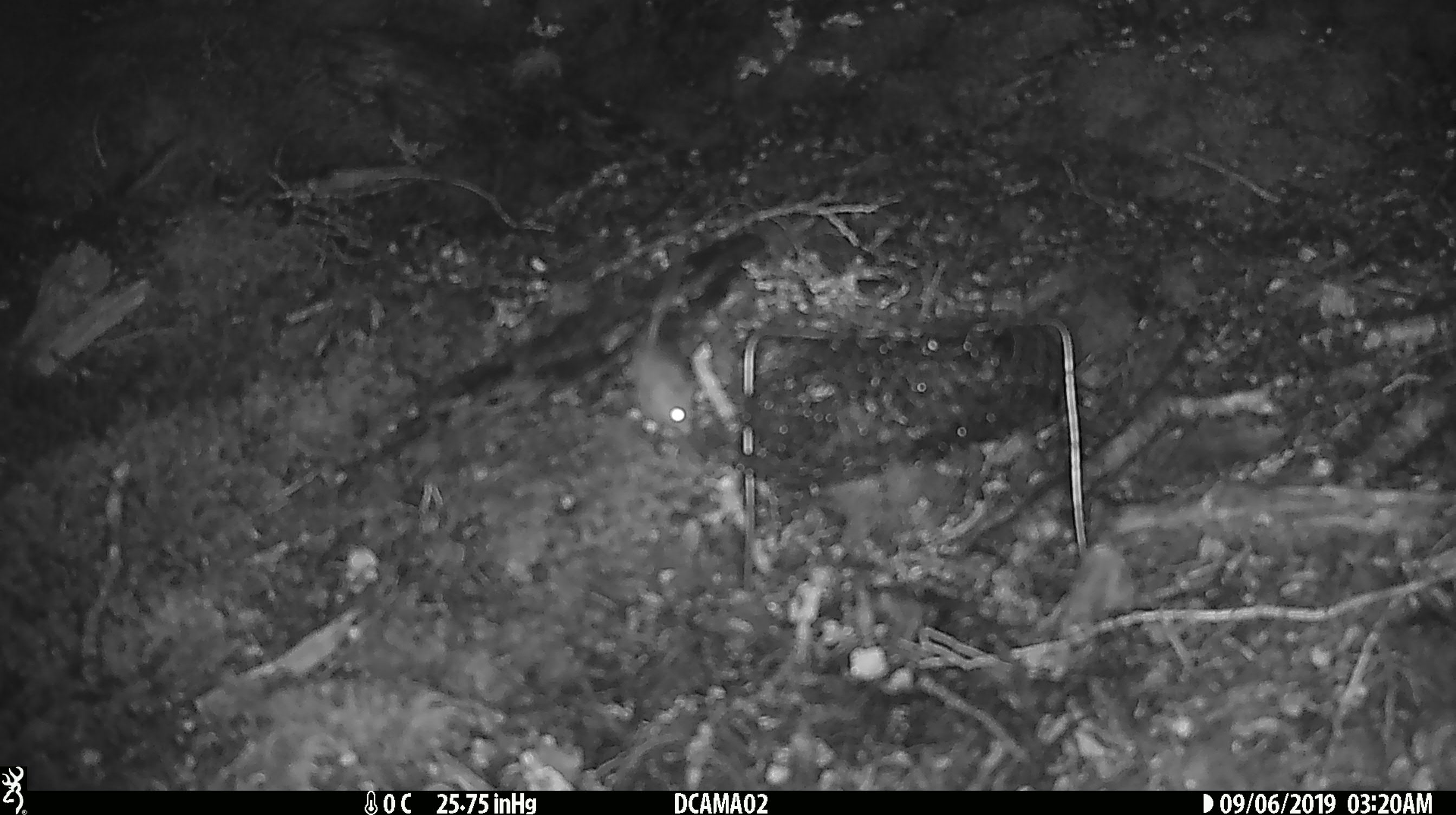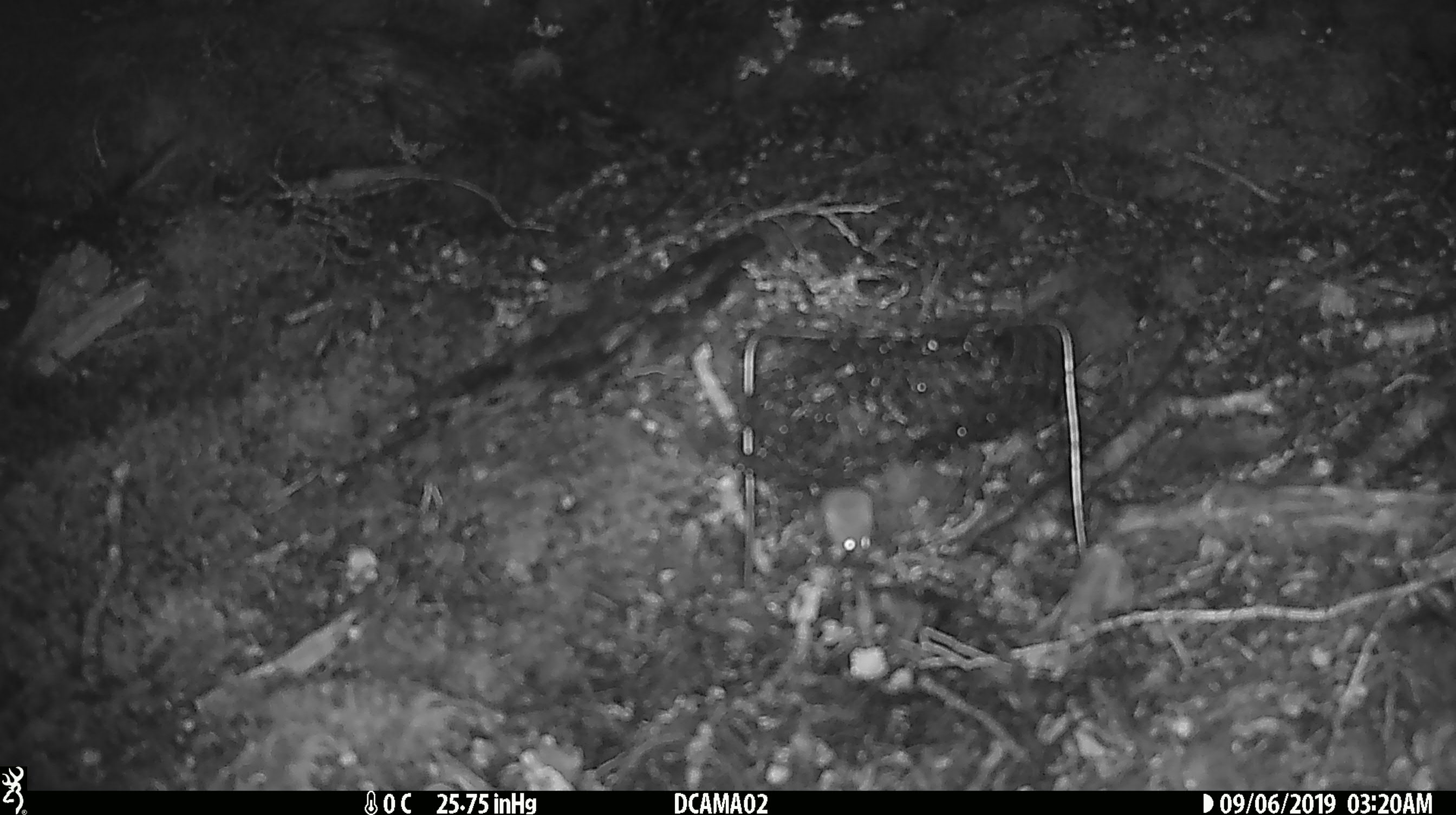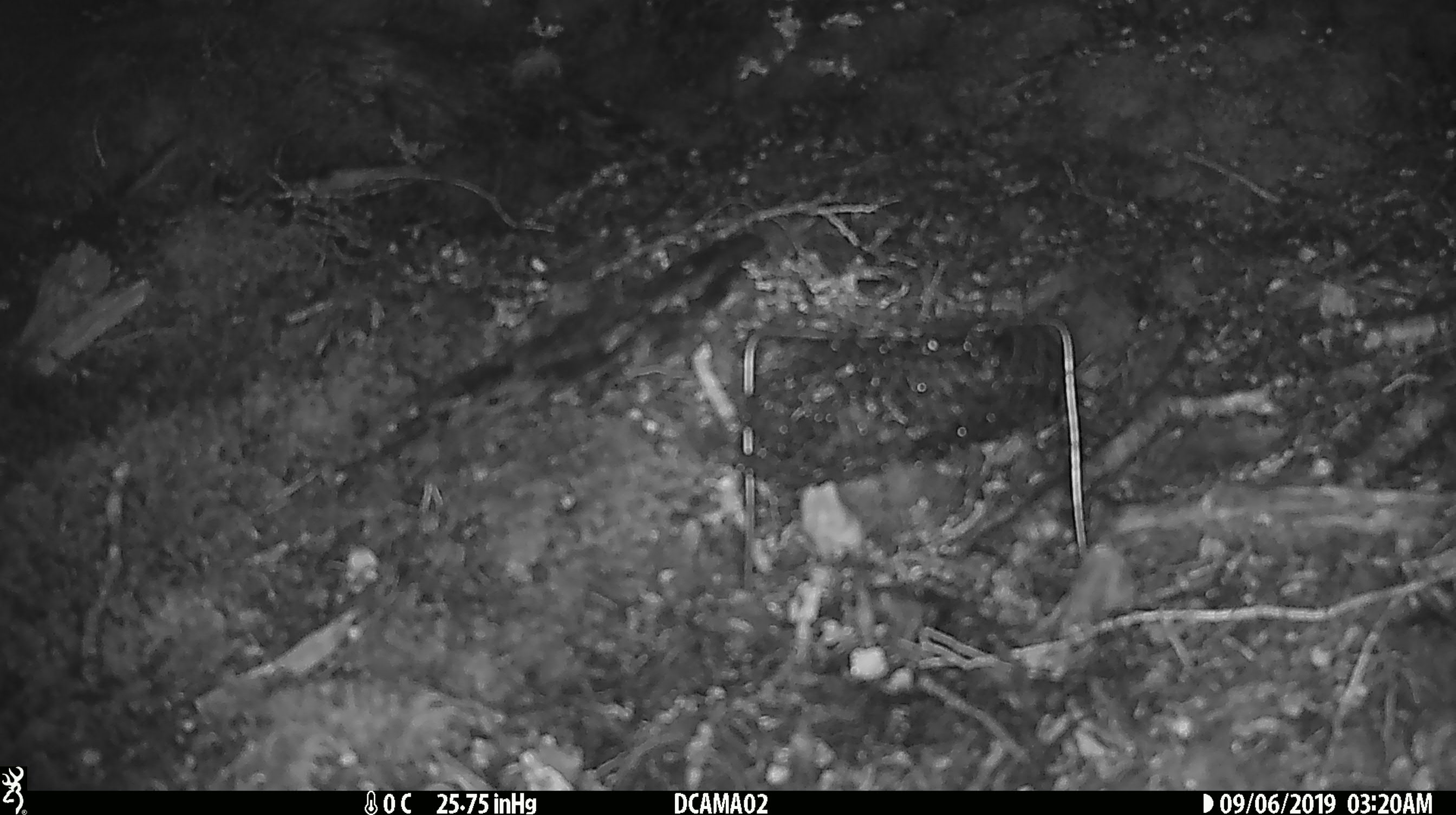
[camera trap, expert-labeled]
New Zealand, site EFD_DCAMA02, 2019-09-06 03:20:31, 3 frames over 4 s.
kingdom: Animalia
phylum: Chordata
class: Mammalia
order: Rodentia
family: Muridae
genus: Mus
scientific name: Mus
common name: mouse